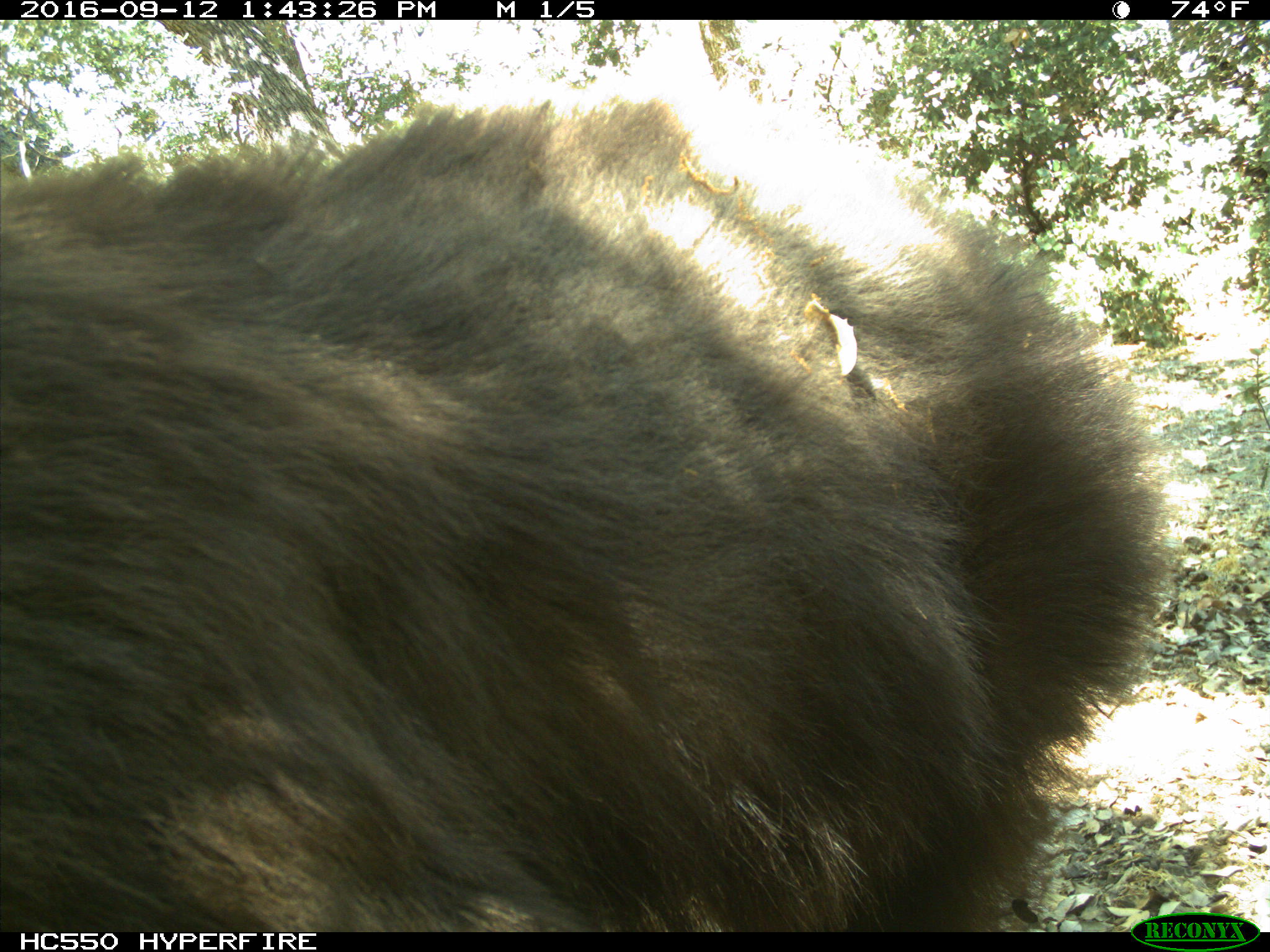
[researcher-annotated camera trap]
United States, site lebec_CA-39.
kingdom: Animalia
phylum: Chordata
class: Mammalia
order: Carnivora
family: Ursidae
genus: Ursus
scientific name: Ursus americanus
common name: american black bear